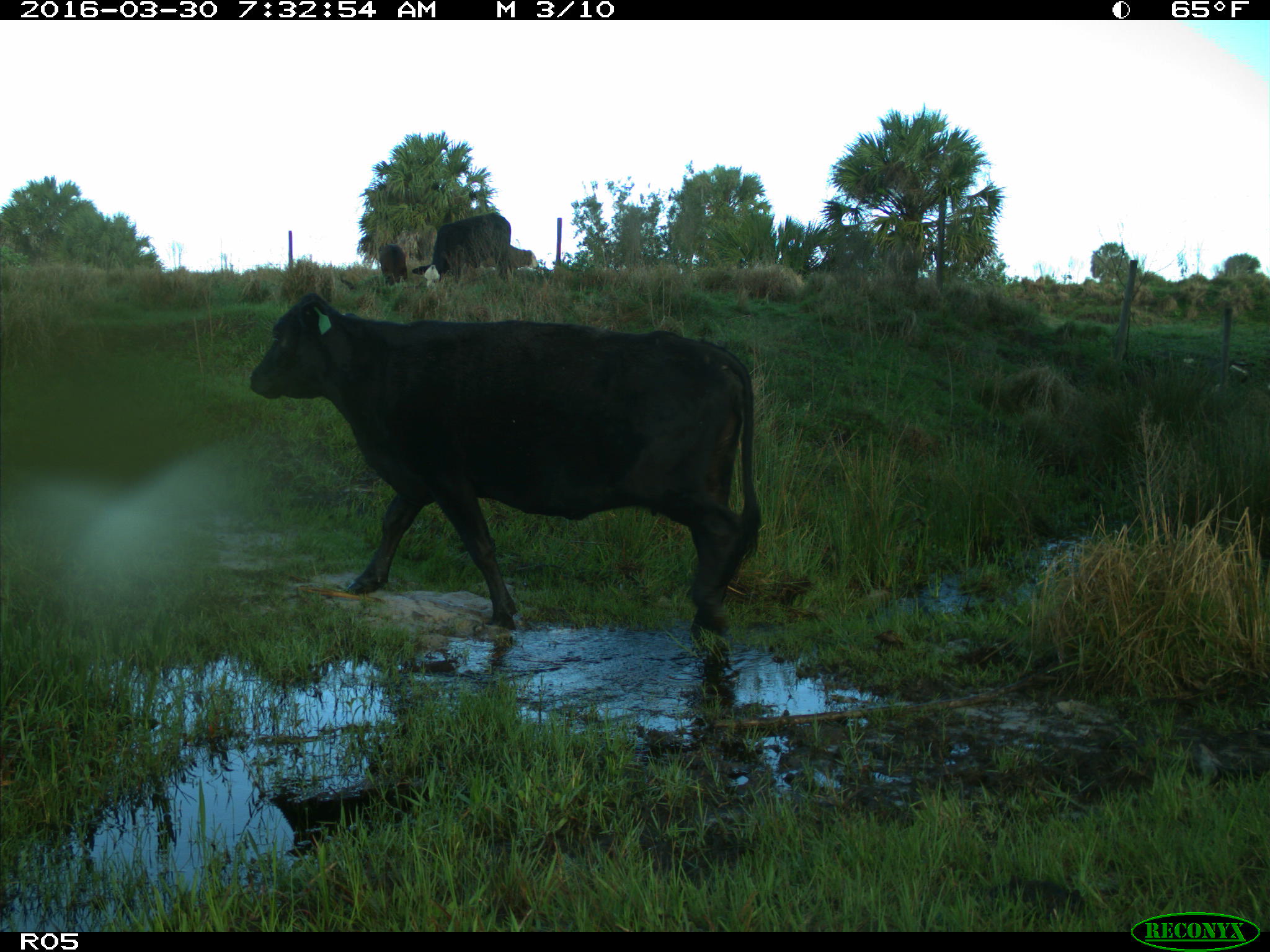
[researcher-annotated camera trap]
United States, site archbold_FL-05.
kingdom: Animalia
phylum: Chordata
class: Mammalia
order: Artiodactyla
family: Bovidae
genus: Bos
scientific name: Bos taurus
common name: domestic cow